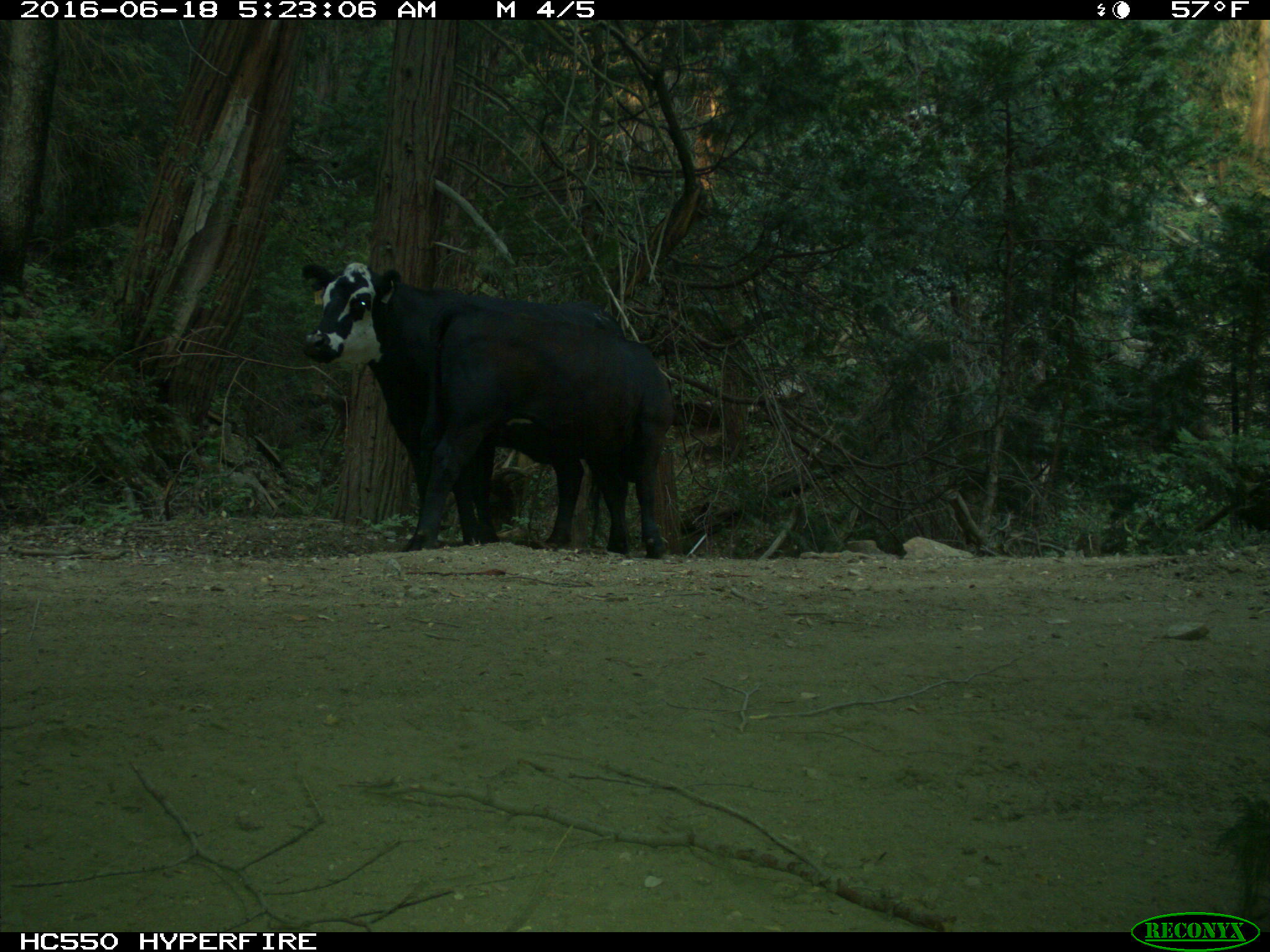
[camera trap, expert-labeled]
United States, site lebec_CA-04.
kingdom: Animalia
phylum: Chordata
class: Mammalia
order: Artiodactyla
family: Bovidae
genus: Bos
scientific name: Bos taurus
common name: domestic cow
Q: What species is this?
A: Bos taurus (domestic cow).